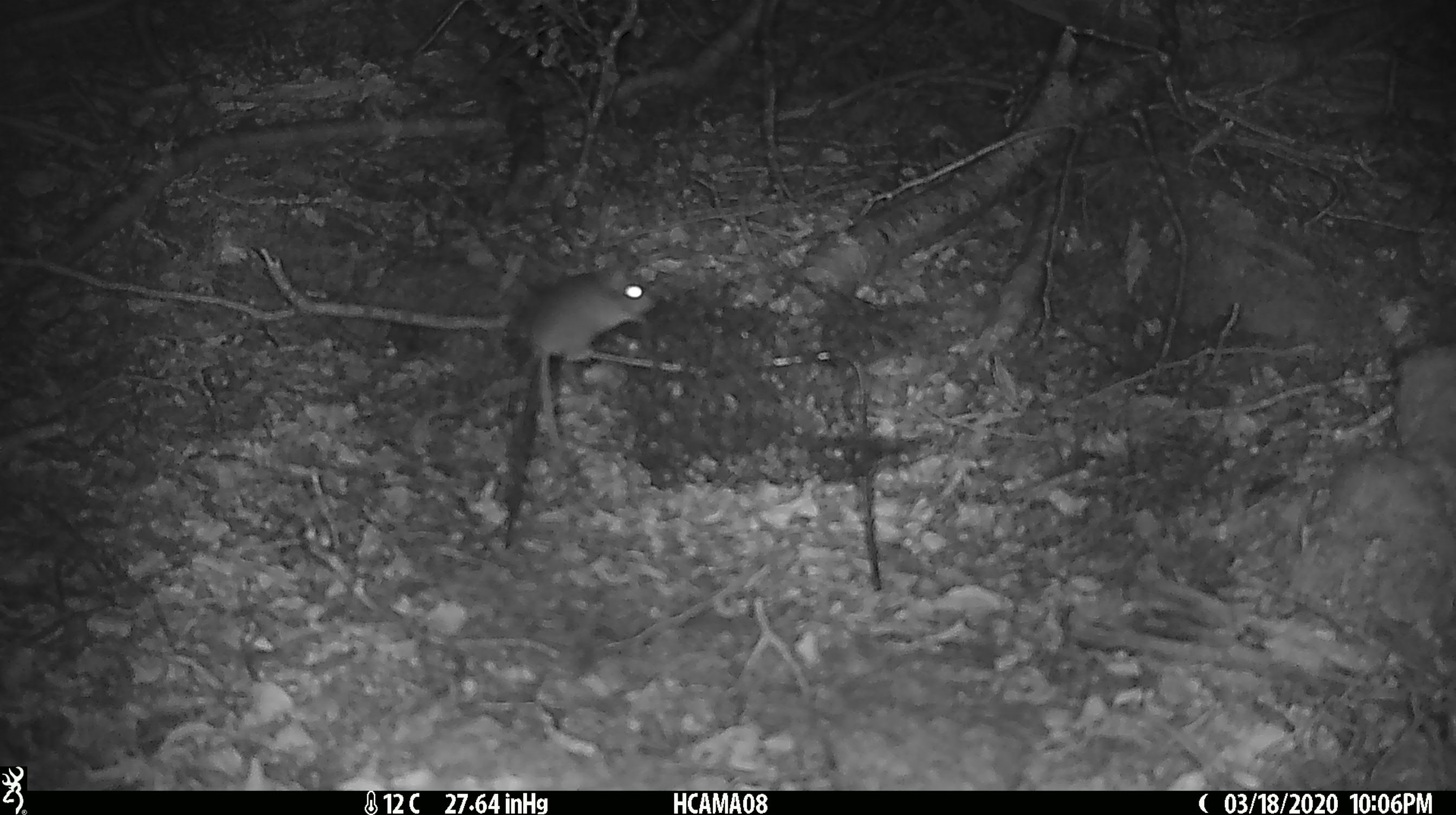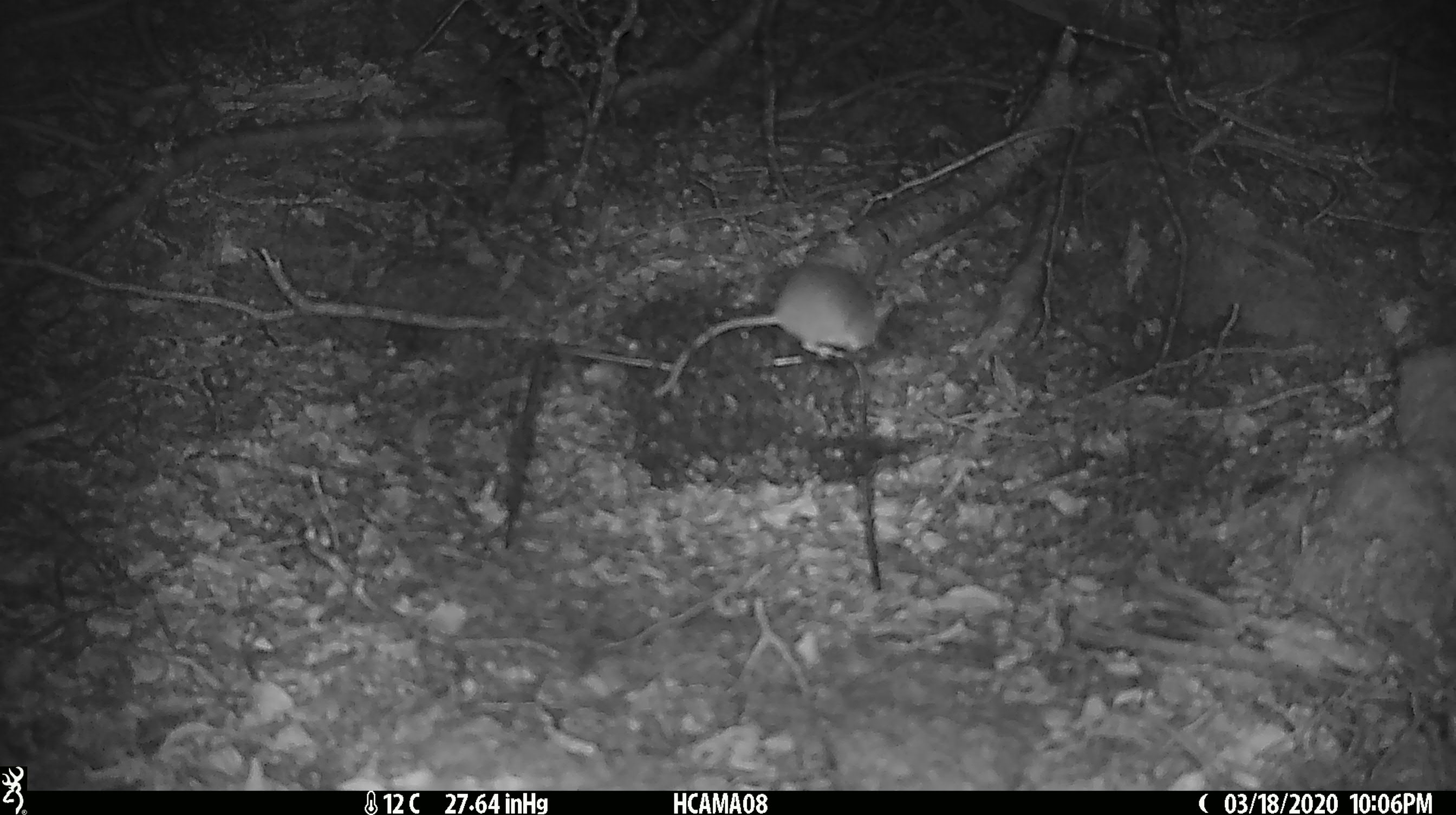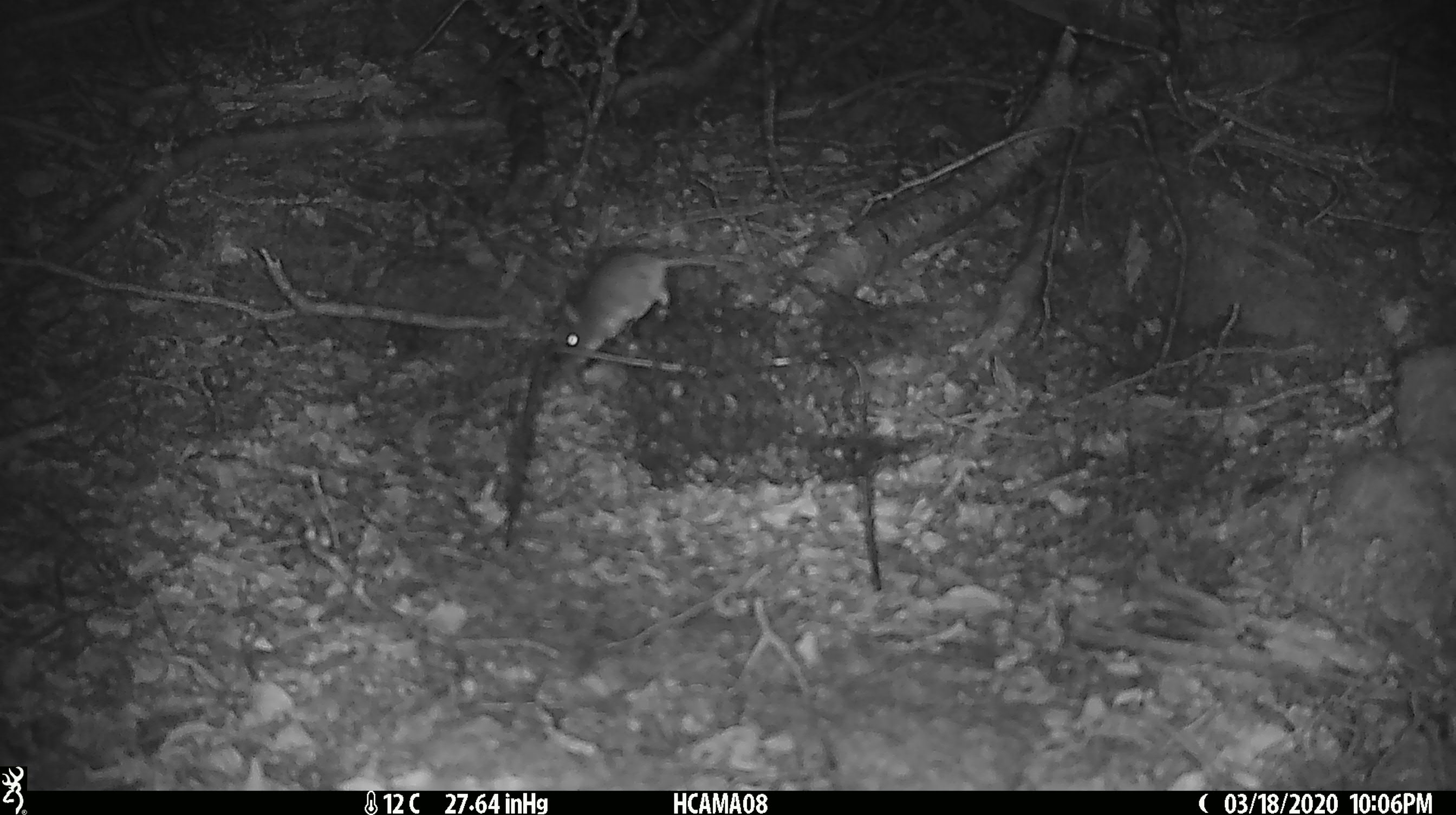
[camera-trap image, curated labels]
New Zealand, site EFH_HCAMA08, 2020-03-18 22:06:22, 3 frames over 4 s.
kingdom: Animalia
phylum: Chordata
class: Mammalia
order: Rodentia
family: Muridae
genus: Mus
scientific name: Mus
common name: mouse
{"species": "mouse (Mus)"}